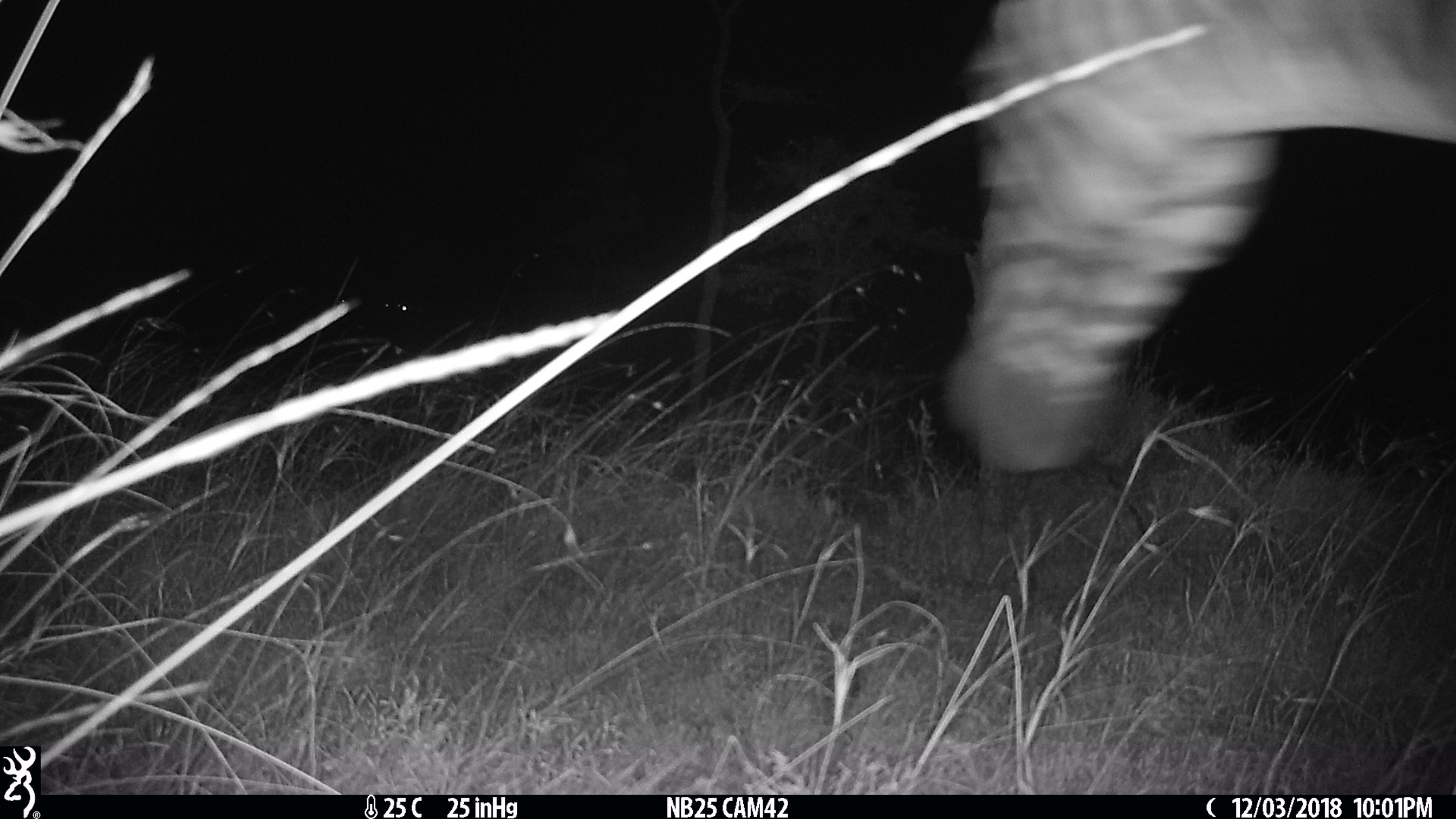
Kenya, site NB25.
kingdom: Animalia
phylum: Chordata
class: Mammalia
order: Perissodactyla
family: Equidae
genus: Equus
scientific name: Equus quagga burchellii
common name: burchell's zebra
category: zebra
Zebra (burchell's zebra) (Equus quagga burchellii).